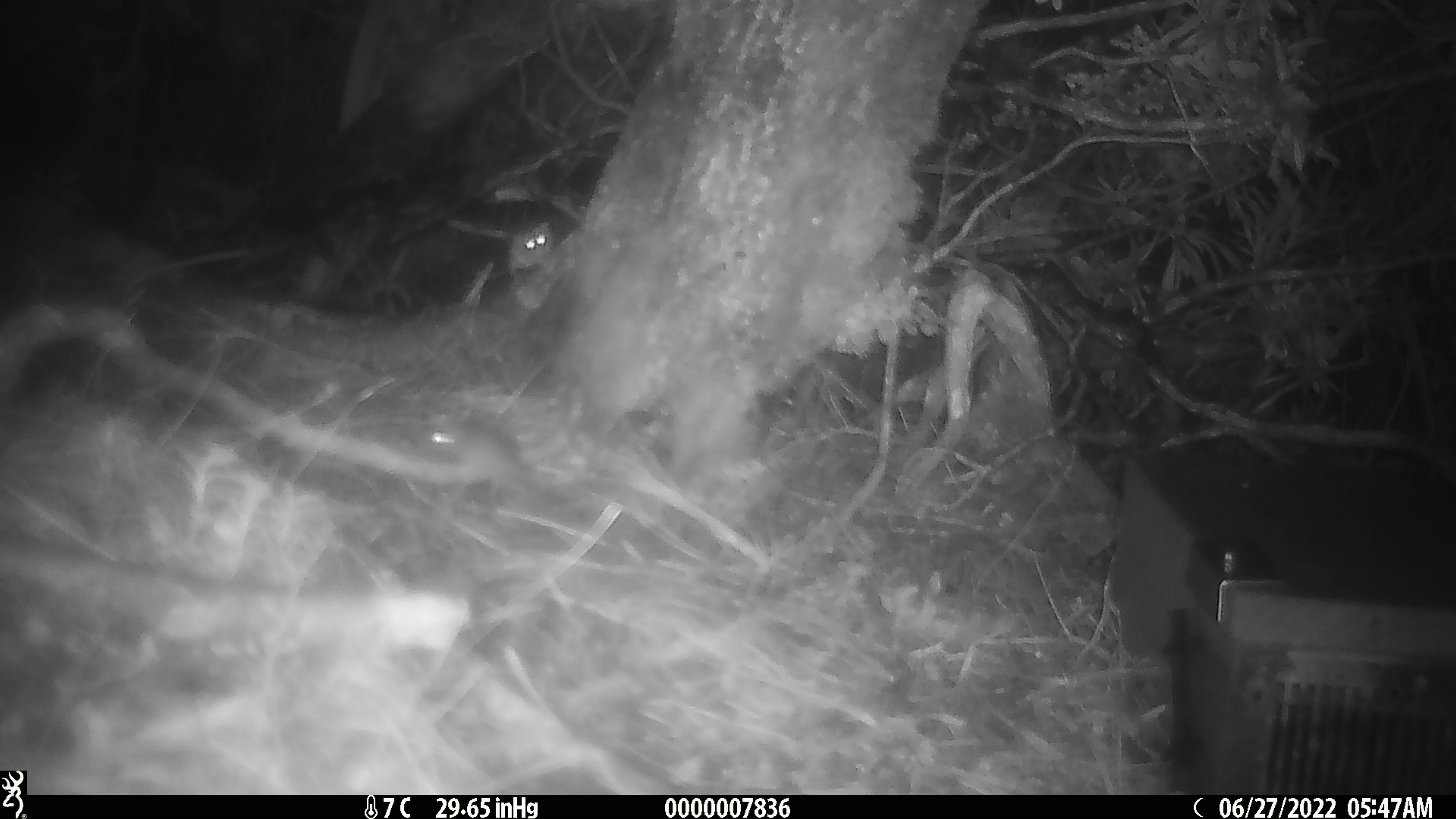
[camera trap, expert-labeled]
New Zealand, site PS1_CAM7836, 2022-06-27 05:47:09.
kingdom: Animalia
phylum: Chordata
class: Mammalia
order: Rodentia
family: Muridae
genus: Mus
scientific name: Mus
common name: mouse